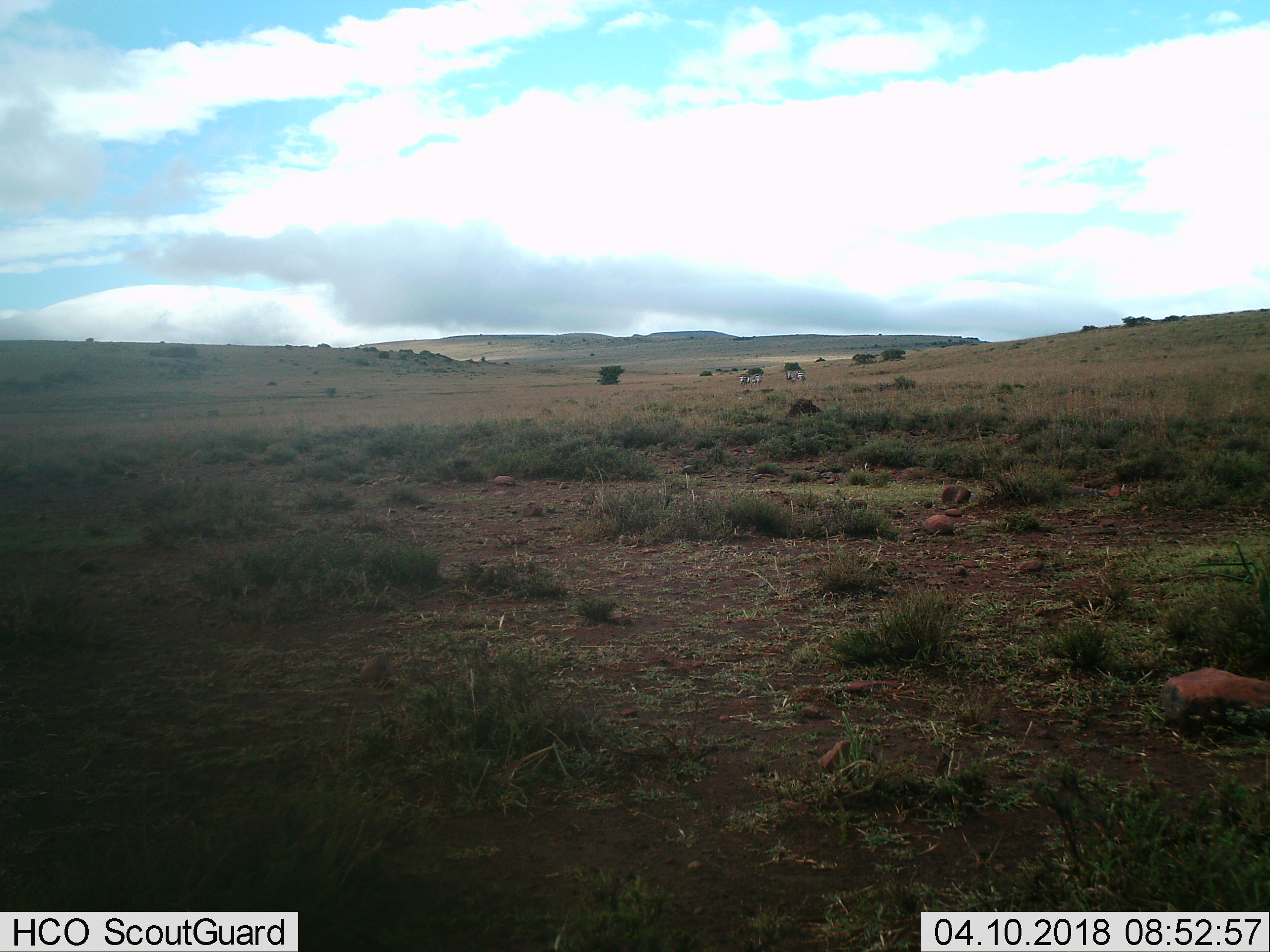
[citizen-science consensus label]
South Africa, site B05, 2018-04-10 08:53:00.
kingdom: Animalia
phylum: Chordata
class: Mammalia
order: Perissodactyla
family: Equidae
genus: Equus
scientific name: Equus zebra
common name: mountain zebra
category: zebramountain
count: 4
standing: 75%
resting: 0%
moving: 0%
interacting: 0%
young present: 0%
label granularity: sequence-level